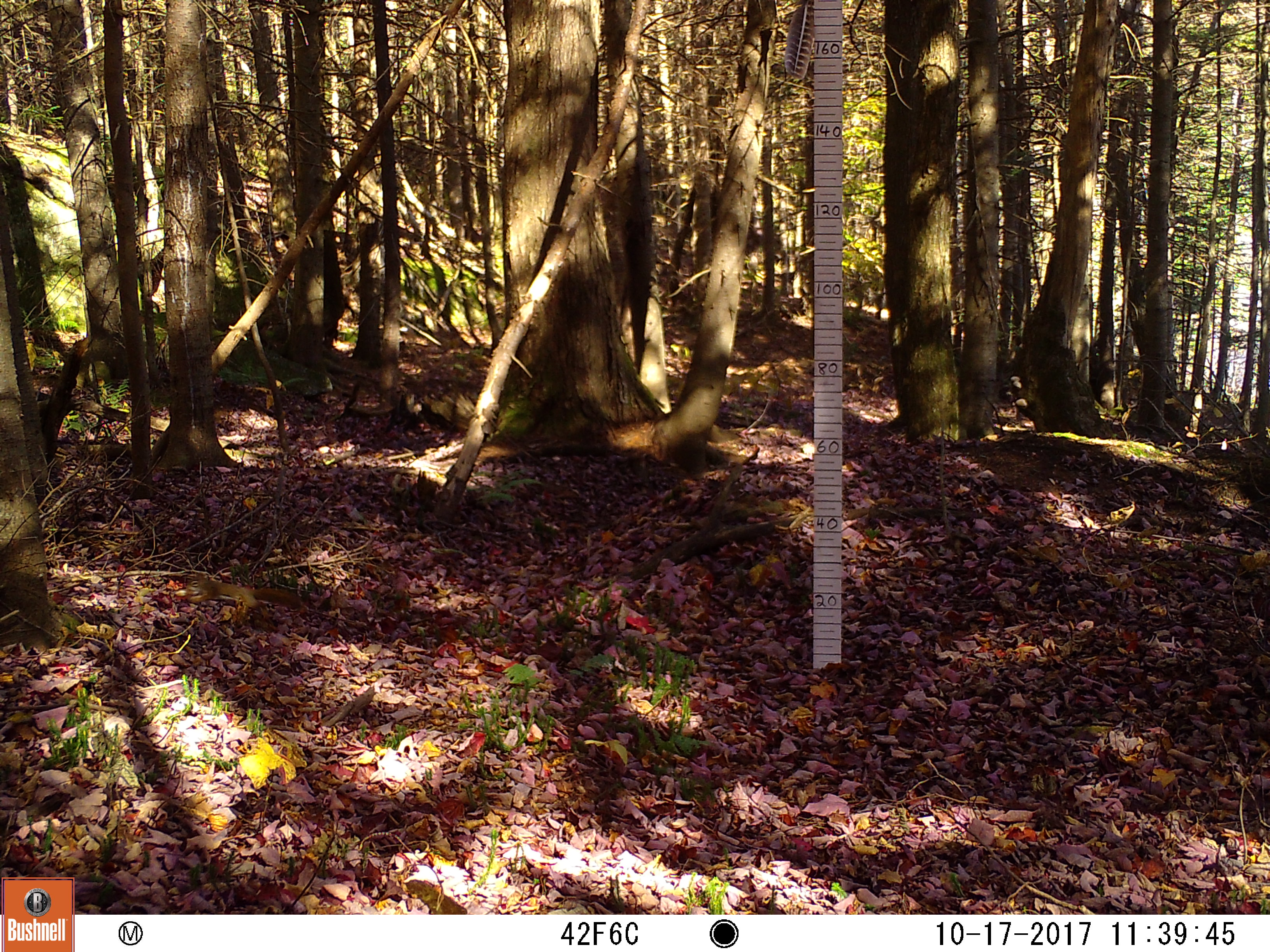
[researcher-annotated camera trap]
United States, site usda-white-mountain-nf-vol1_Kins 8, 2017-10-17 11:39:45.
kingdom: Animalia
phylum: Chordata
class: Mammalia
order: Rodentia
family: Sciuridae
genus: Tamiasciurus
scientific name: Tamiasciurus hudsonicus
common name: red squirrel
Red squirrel (Tamiasciurus hudsonicus).